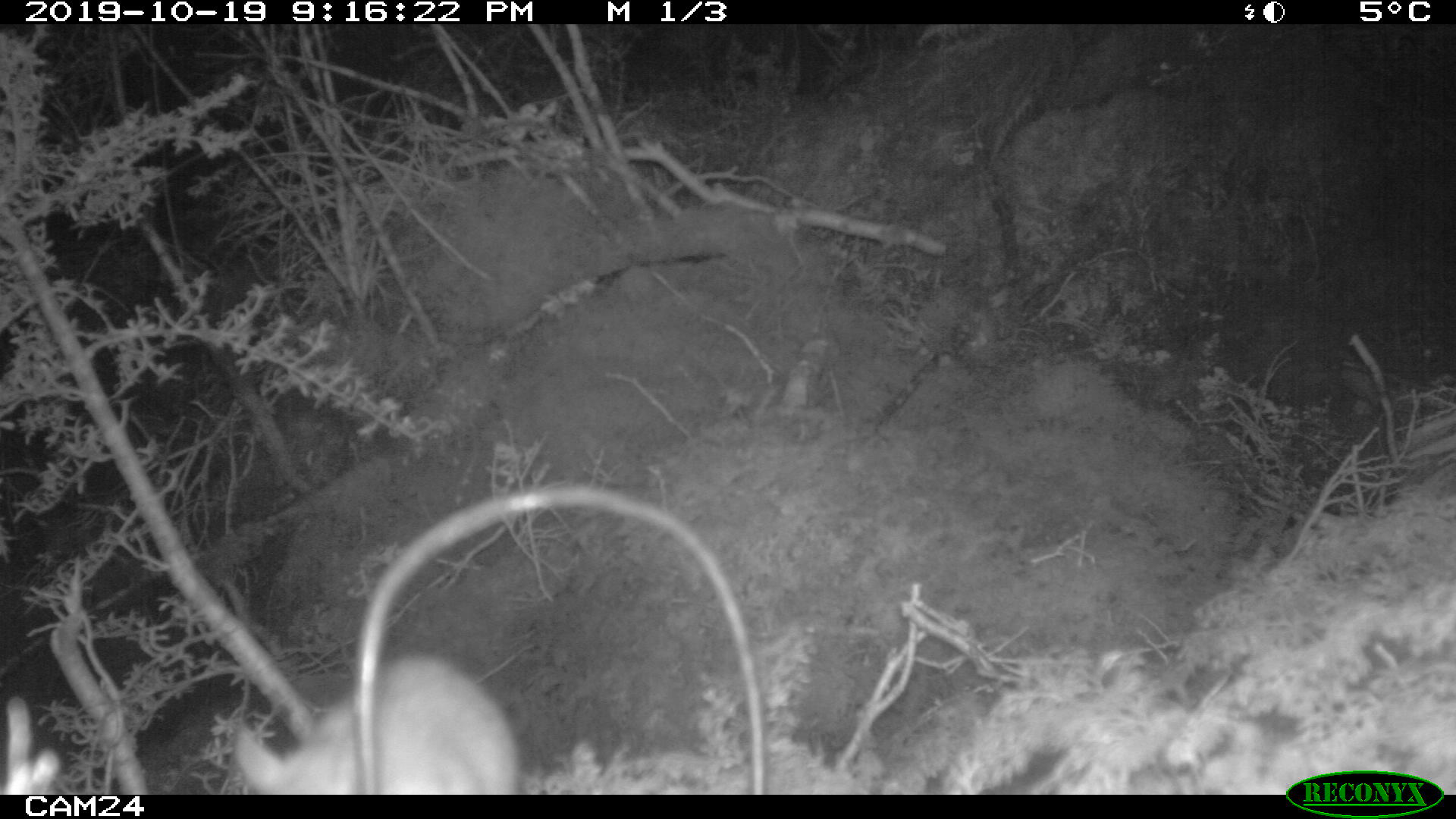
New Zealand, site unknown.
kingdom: Animalia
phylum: Chordata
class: Mammalia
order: Rodentia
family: Muridae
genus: Mus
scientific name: Mus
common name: mouse